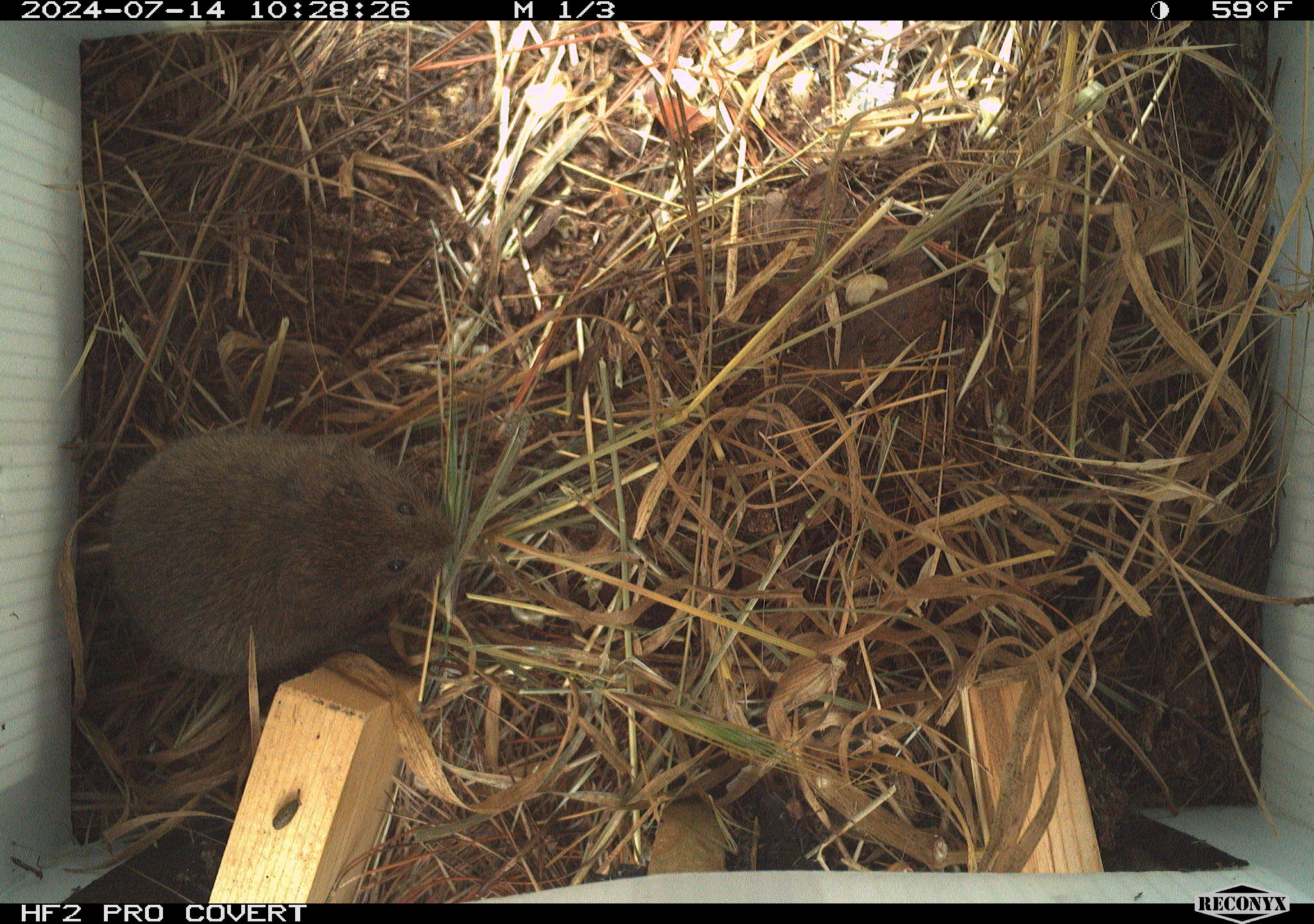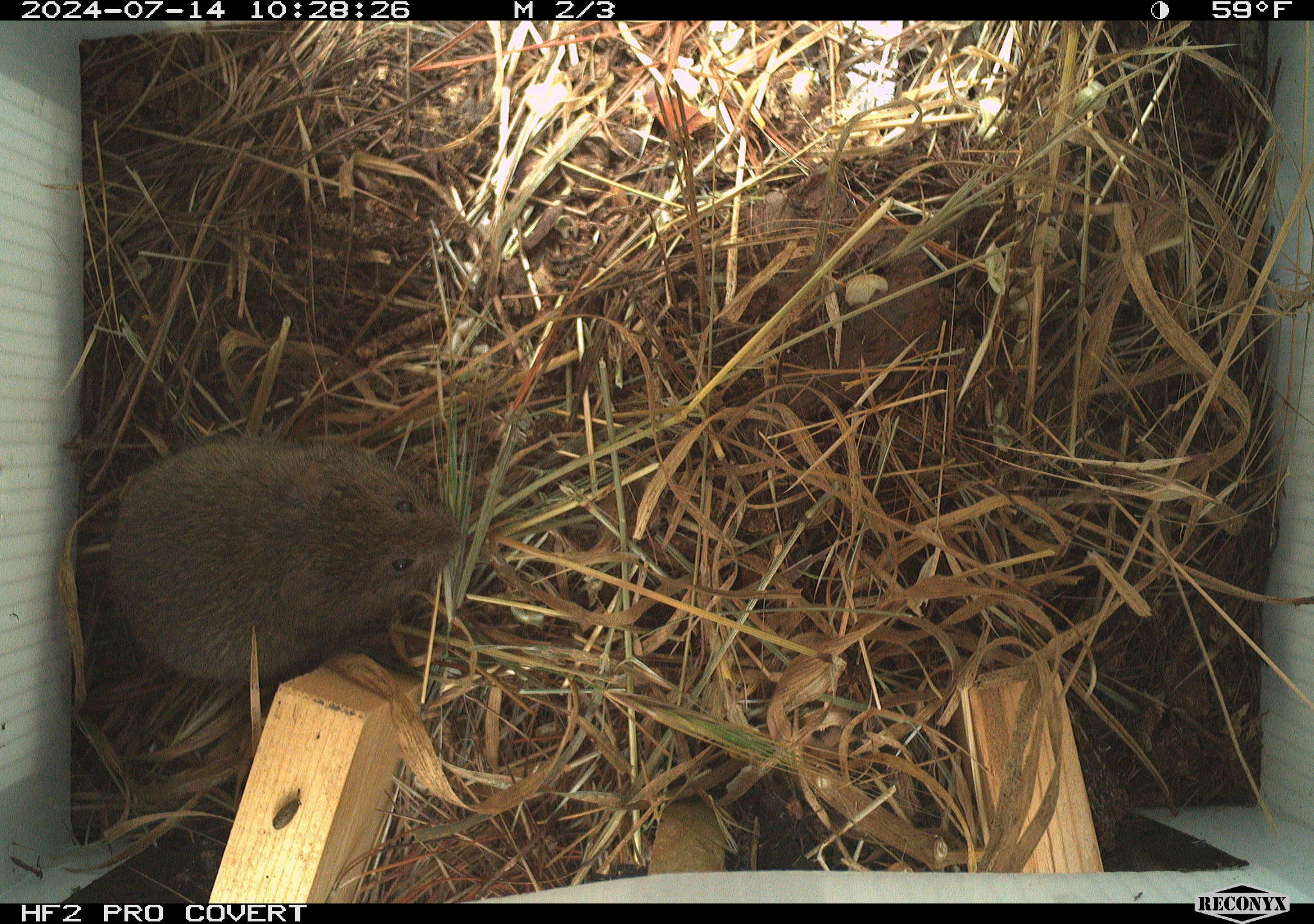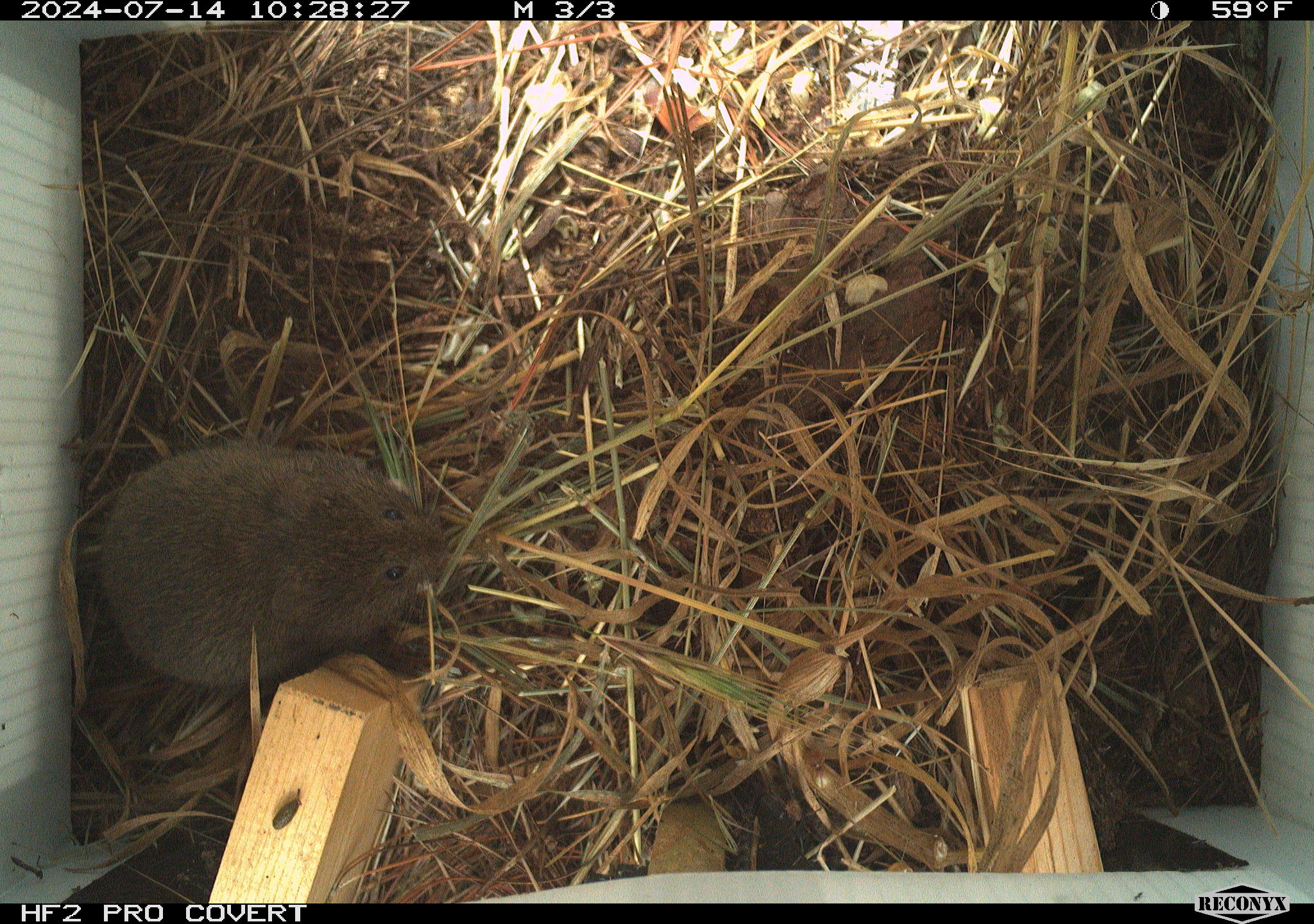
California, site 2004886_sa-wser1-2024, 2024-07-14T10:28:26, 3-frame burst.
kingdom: Animalia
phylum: Chordata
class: Mammalia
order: Rodentia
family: Cricetidae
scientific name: Arvicolinae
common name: voles, lemmings, and muskrats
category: arvicolinae subfamily